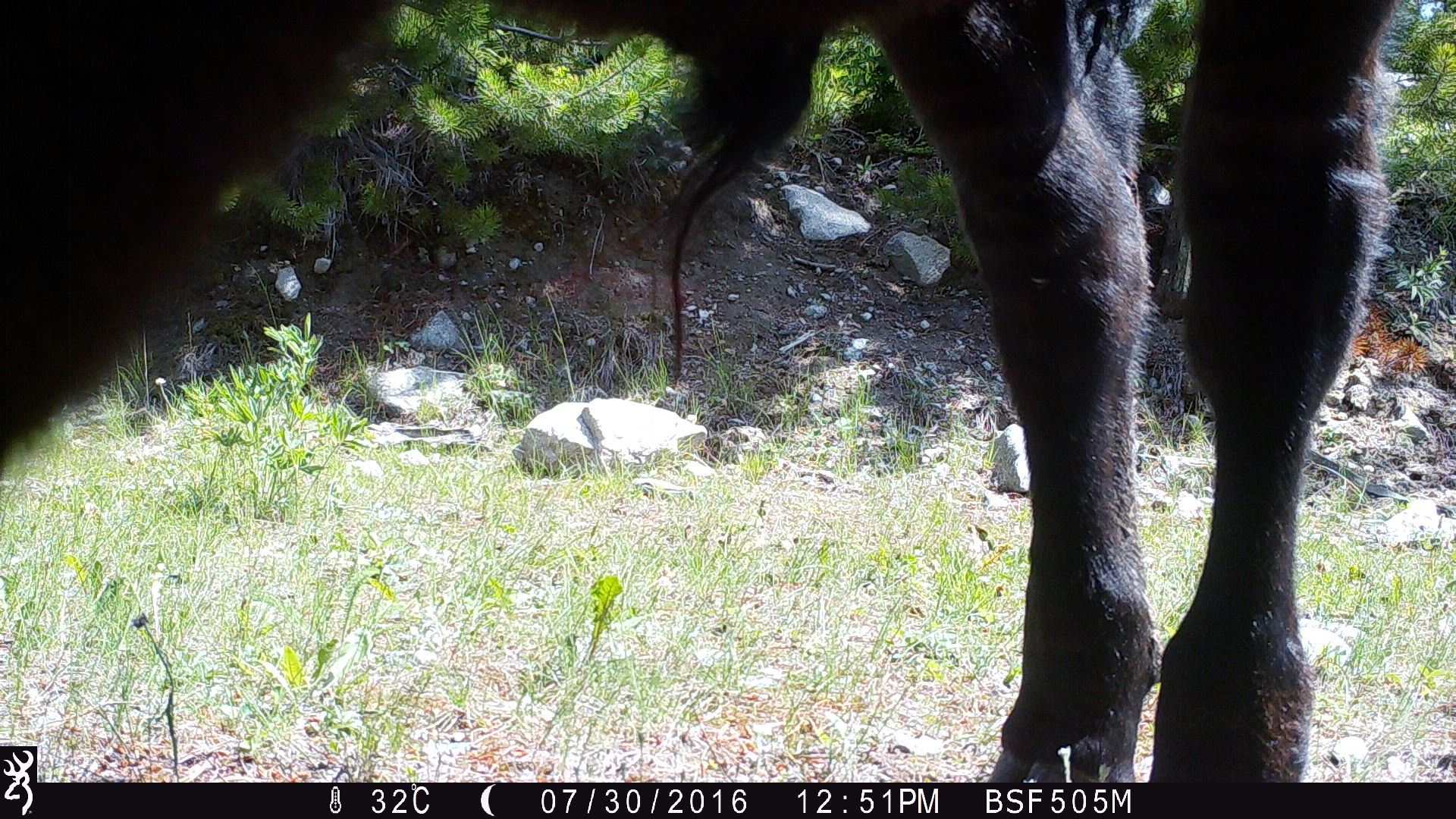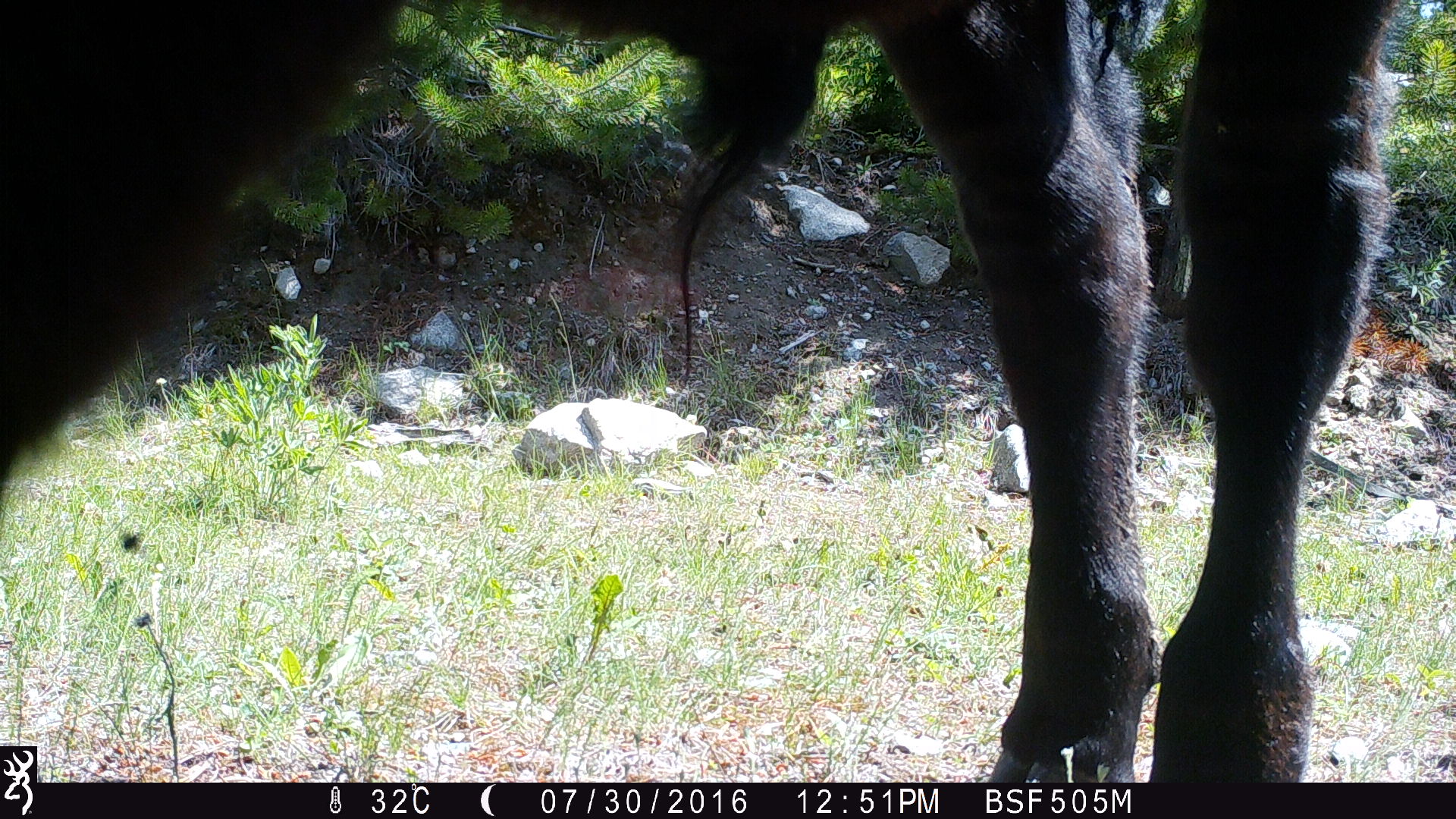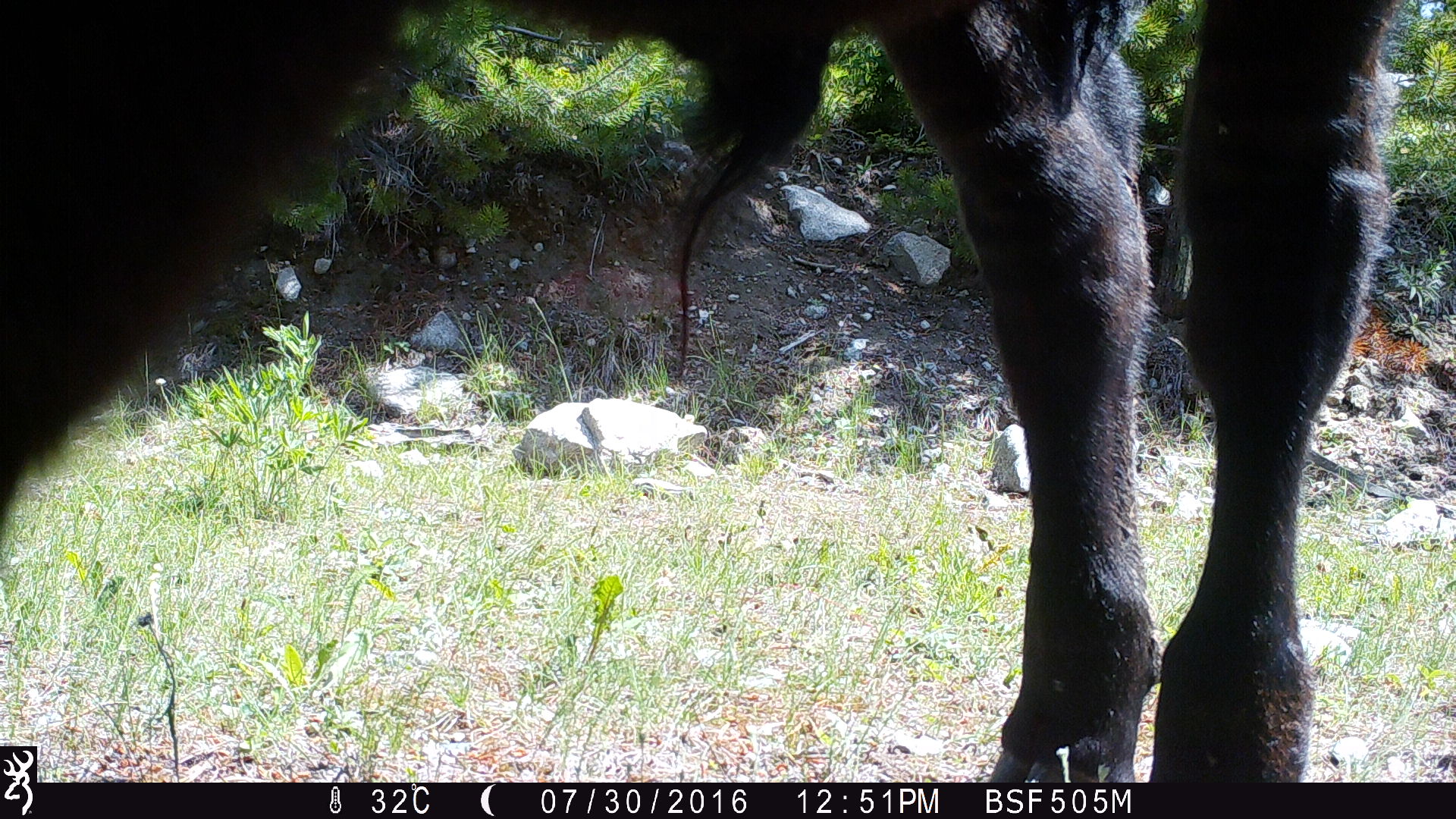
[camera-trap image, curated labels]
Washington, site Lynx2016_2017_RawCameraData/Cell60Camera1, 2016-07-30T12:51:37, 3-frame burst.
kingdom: Animalia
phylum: Chordata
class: Mammalia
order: Artiodactyla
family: Bovidae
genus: Bos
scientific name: Bos taurus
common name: domestic cattle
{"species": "domestic cattle (Bos taurus)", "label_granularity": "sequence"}